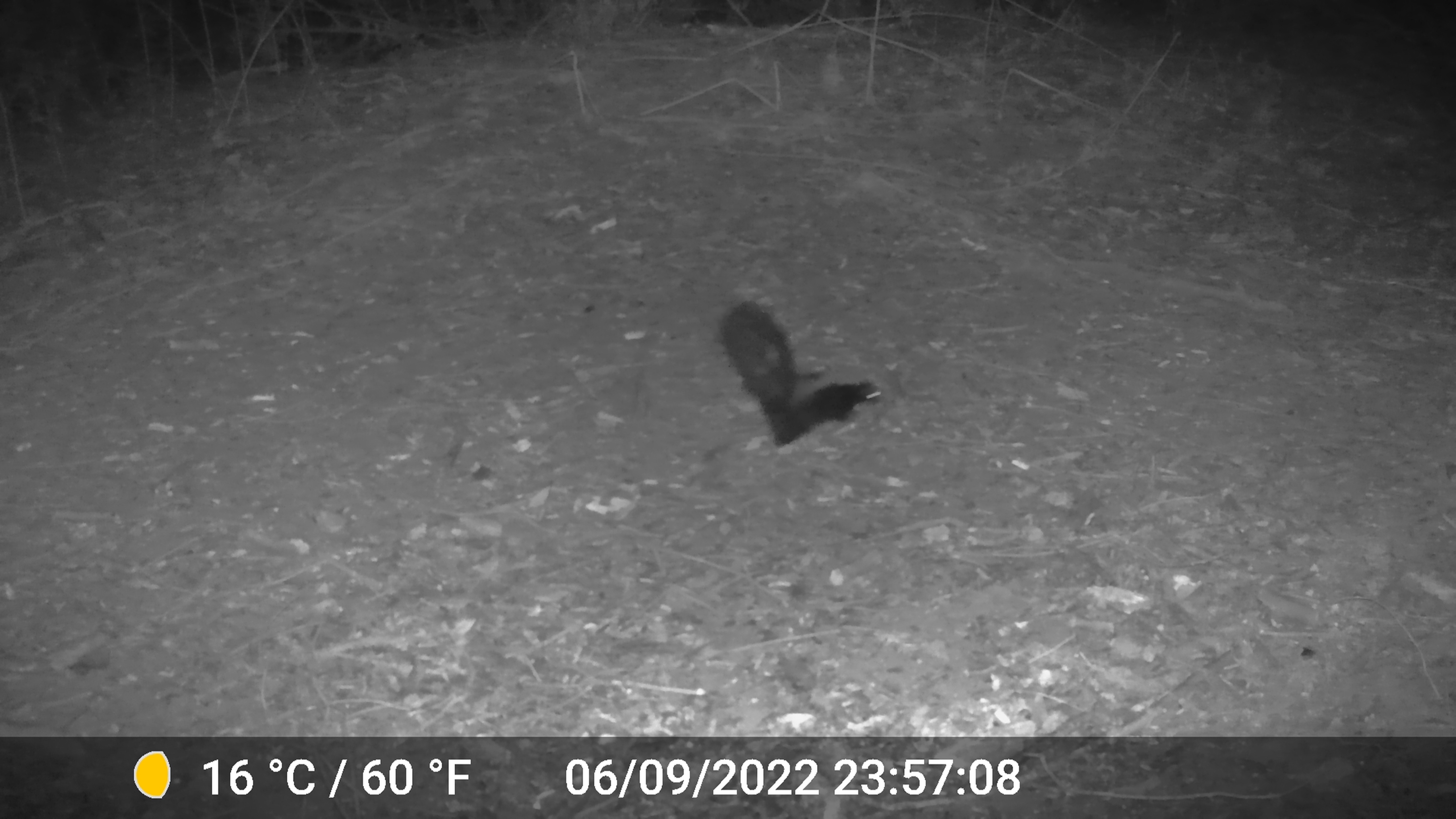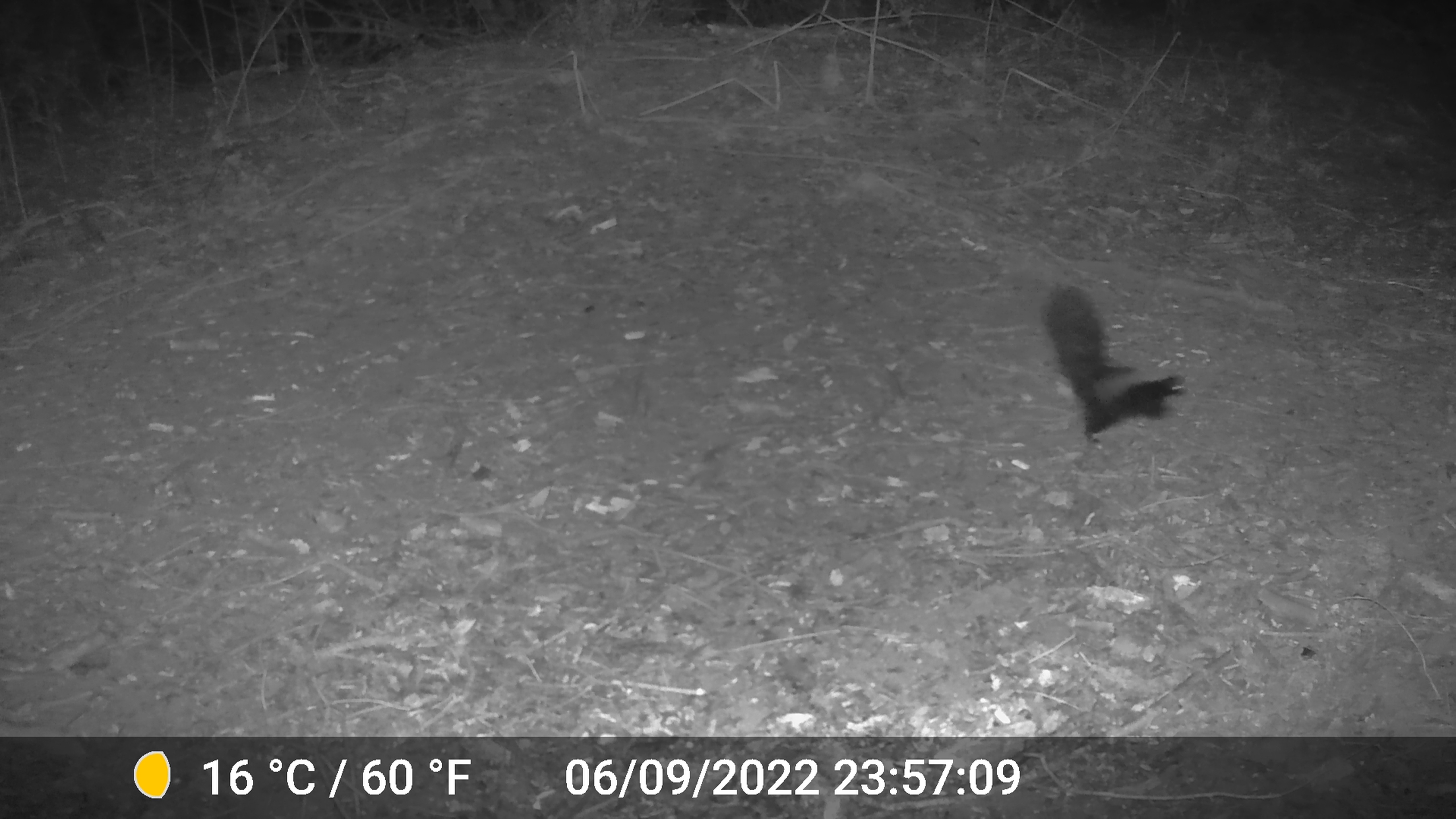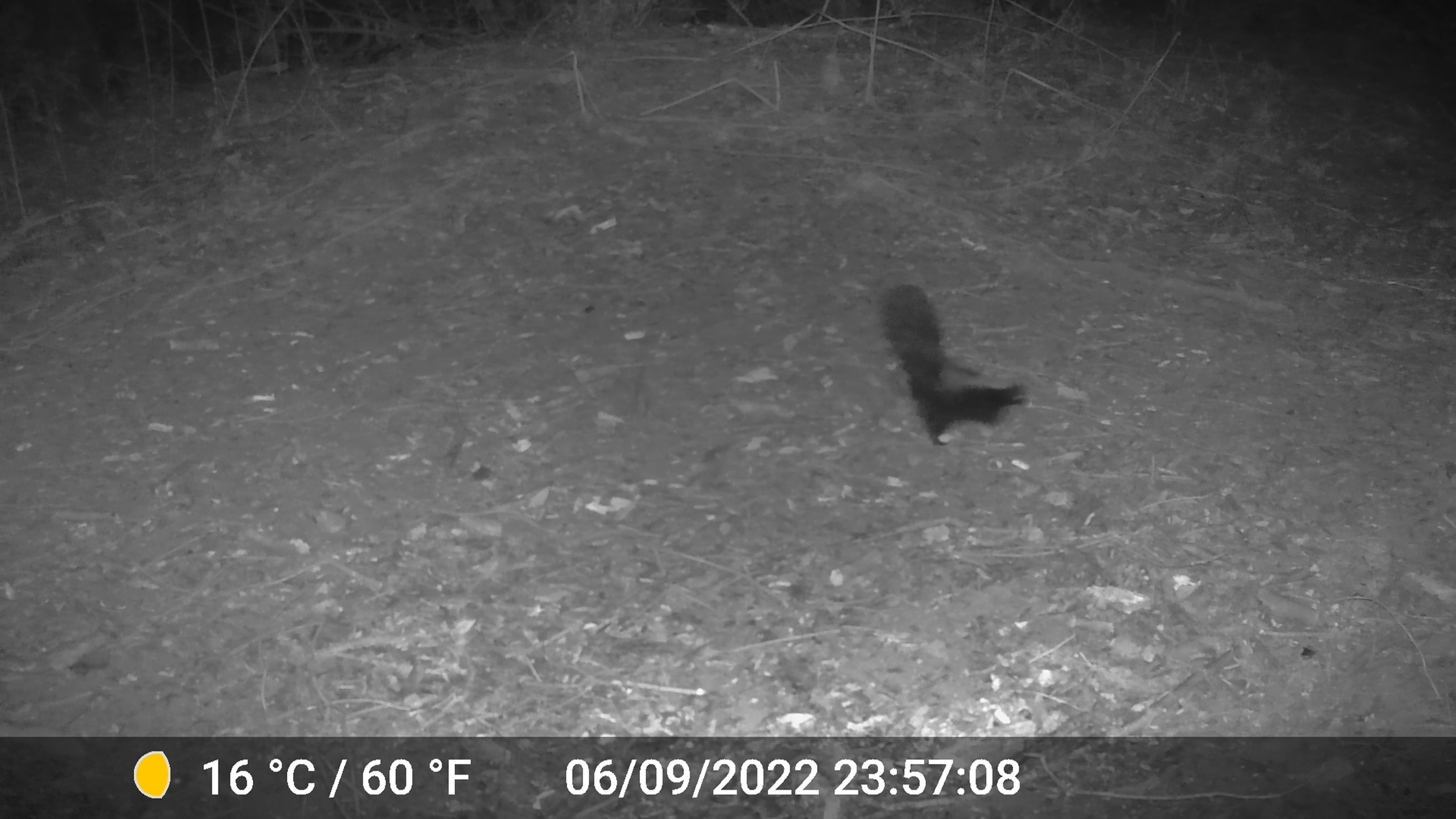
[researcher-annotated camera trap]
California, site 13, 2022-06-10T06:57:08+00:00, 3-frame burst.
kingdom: Animalia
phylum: Chordata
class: Mammalia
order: Carnivora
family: Mephitidae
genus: Mephitis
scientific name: Mephitis mephitis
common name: striped skunk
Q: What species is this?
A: Striped skunk (Mephitis mephitis).